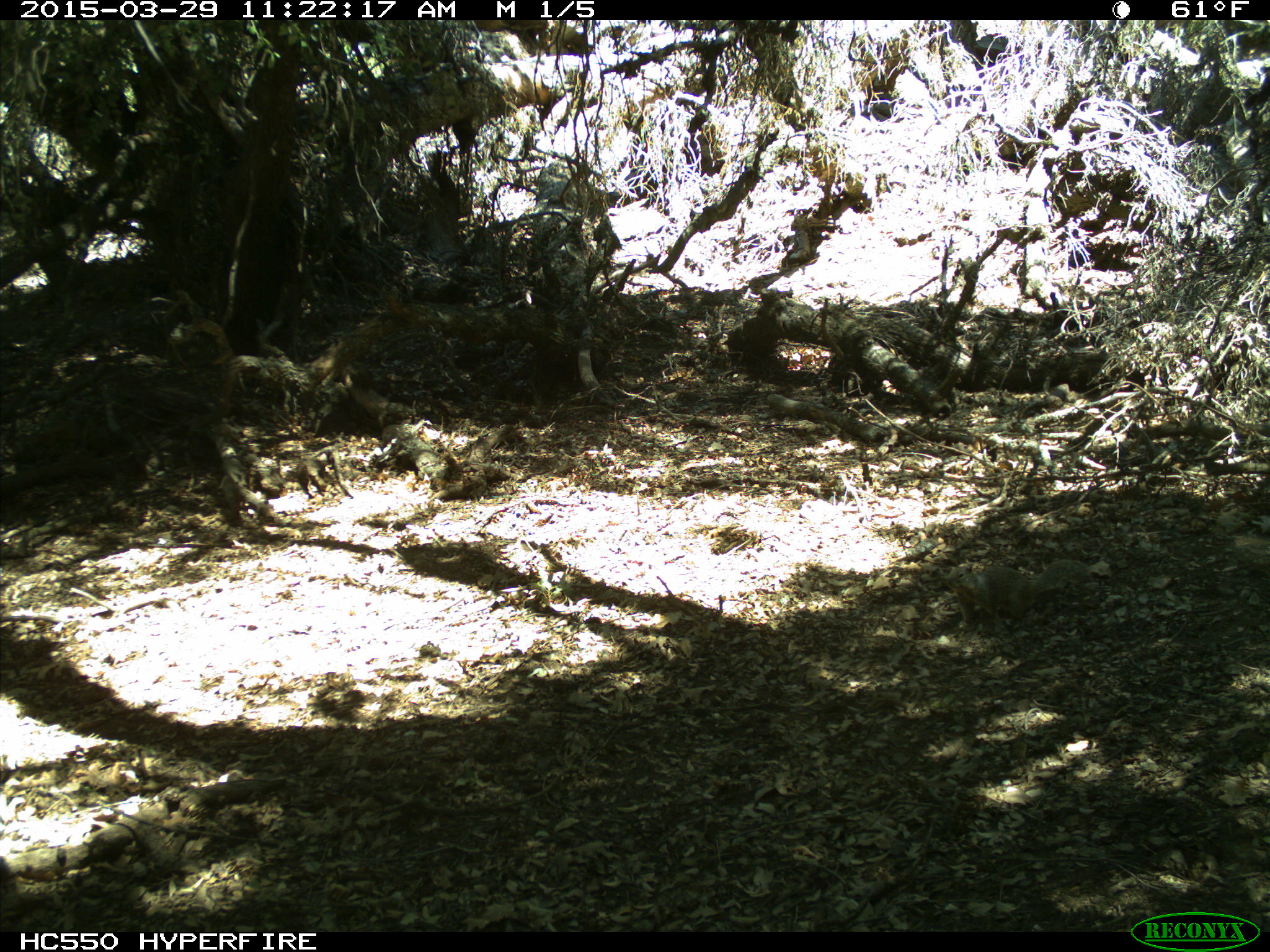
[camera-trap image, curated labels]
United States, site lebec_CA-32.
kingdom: Animalia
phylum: Chordata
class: Mammalia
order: Rodentia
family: Sciuridae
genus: Otospermophilus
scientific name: Otospermophilus beecheyi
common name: california ground squirrel